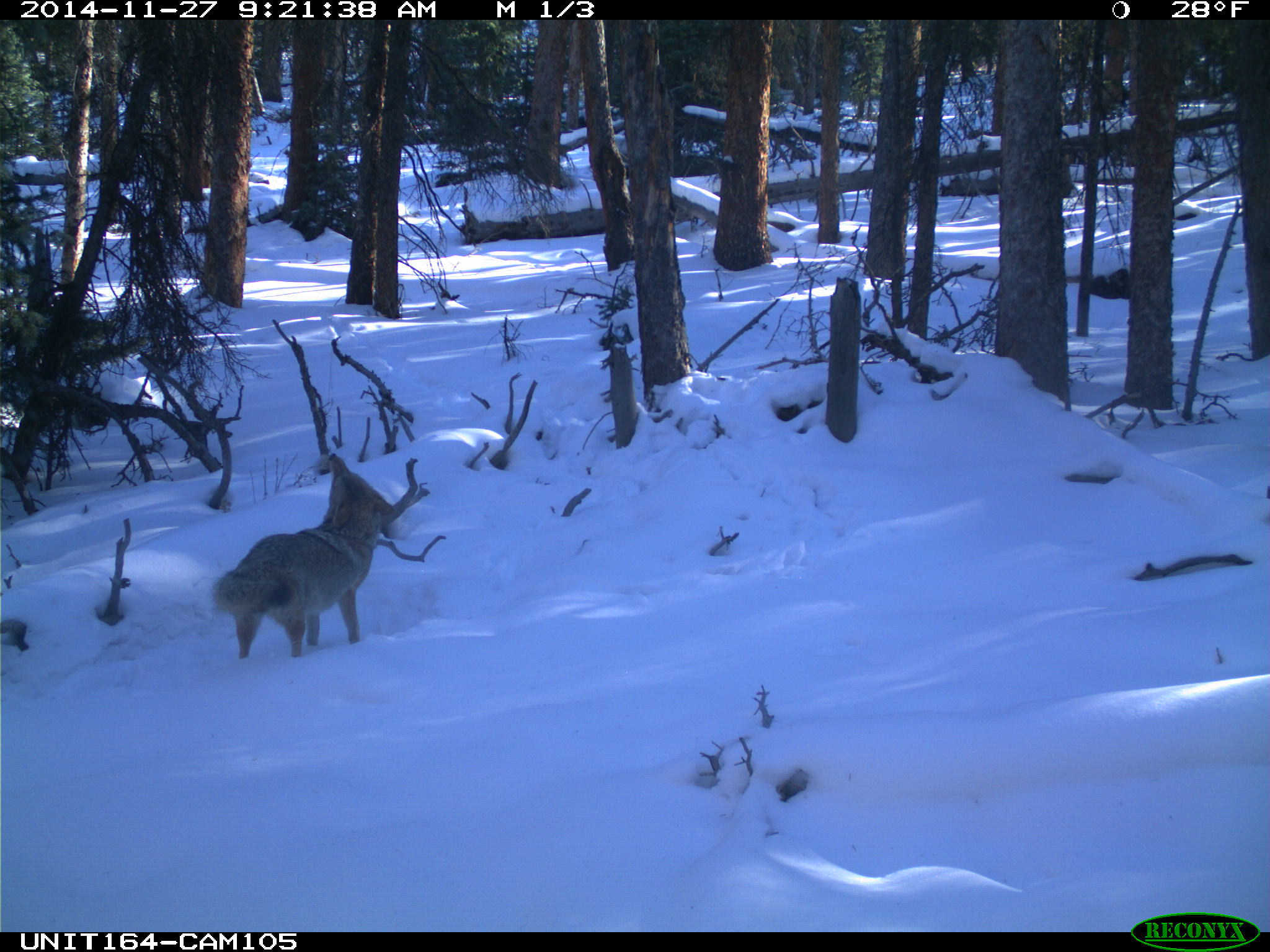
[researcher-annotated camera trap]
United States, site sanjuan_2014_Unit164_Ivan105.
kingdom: Animalia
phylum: Chordata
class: Mammalia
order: Carnivora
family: Canidae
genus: Canis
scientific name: Canis latrans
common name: coyote